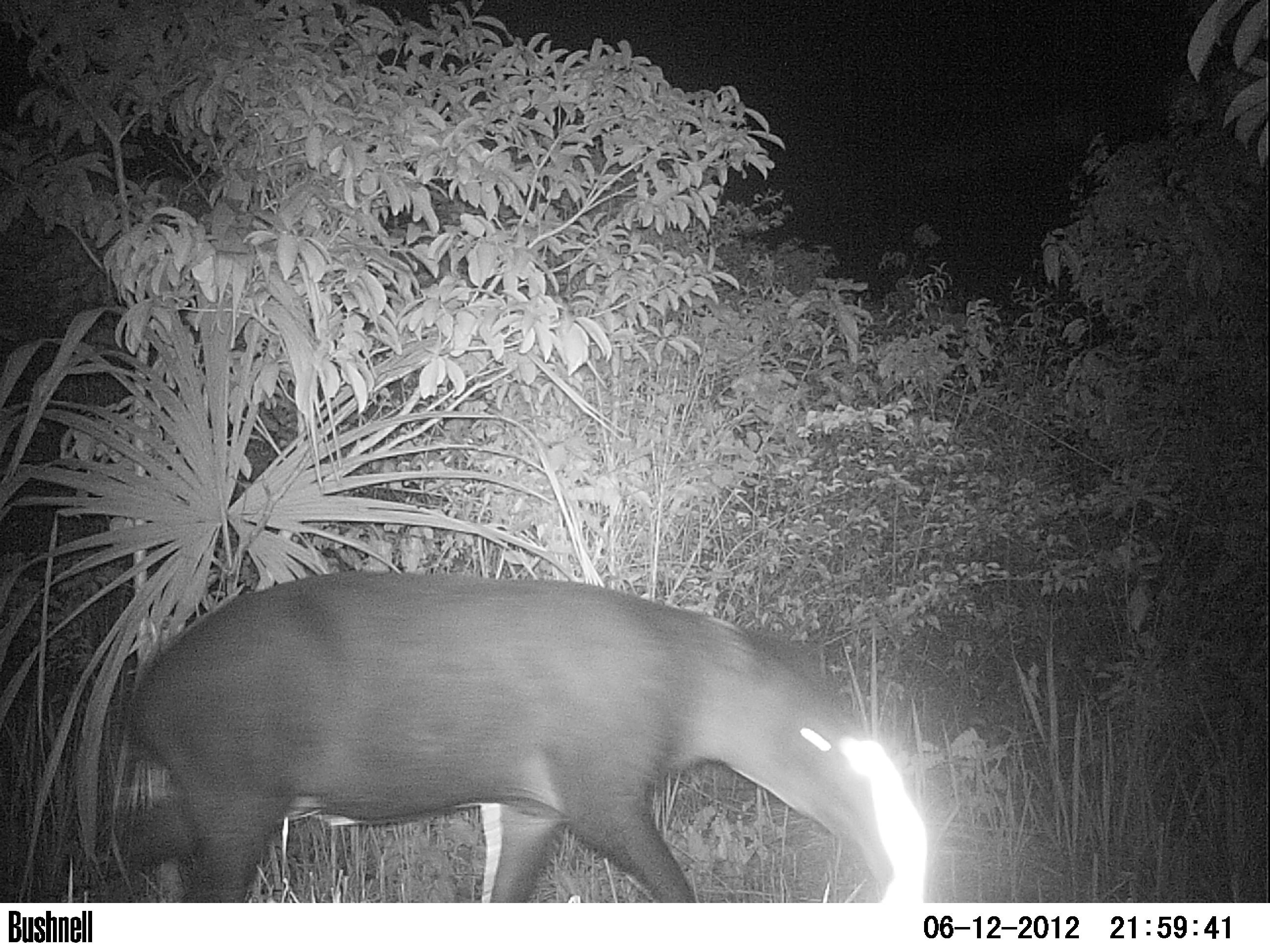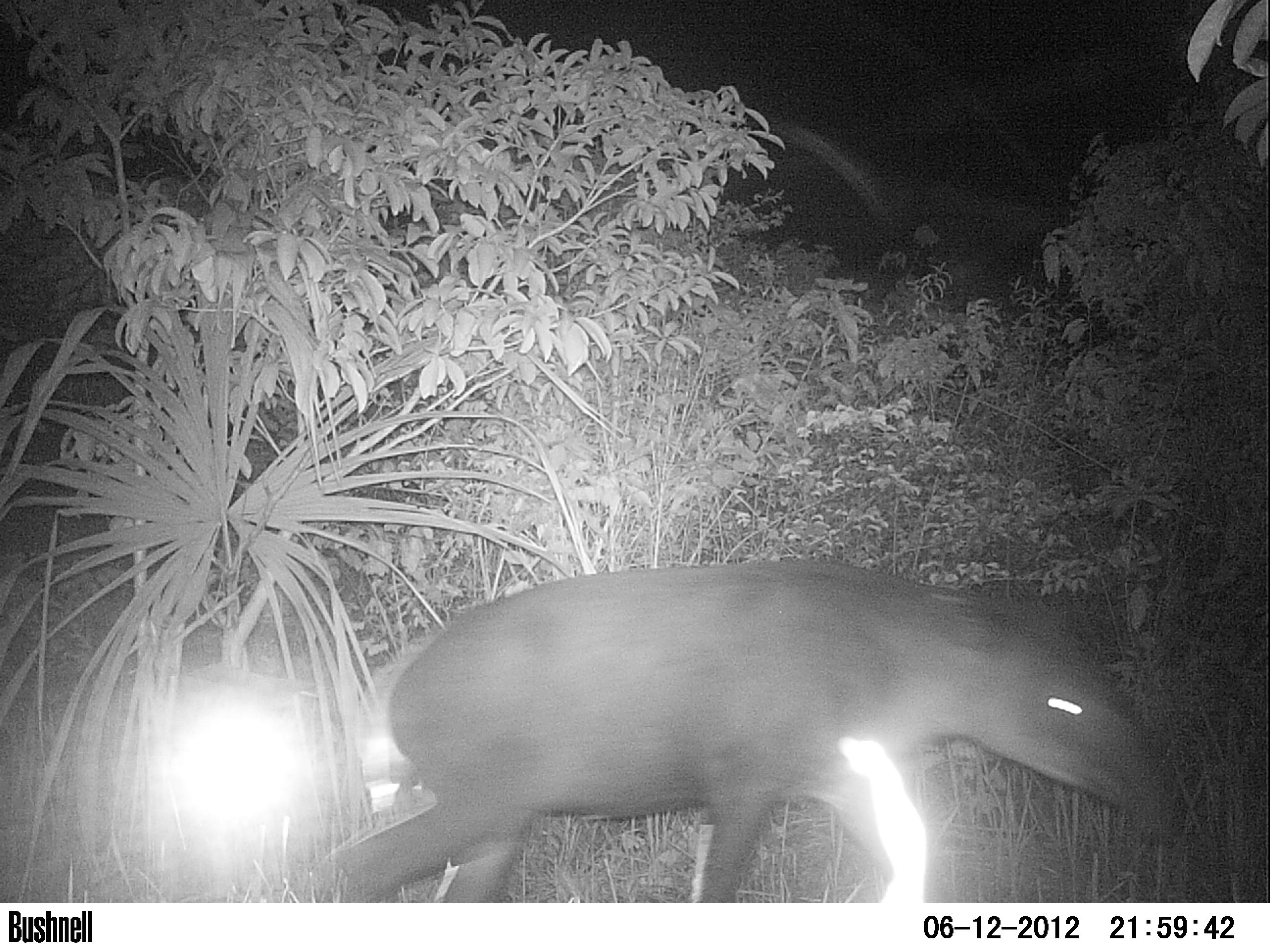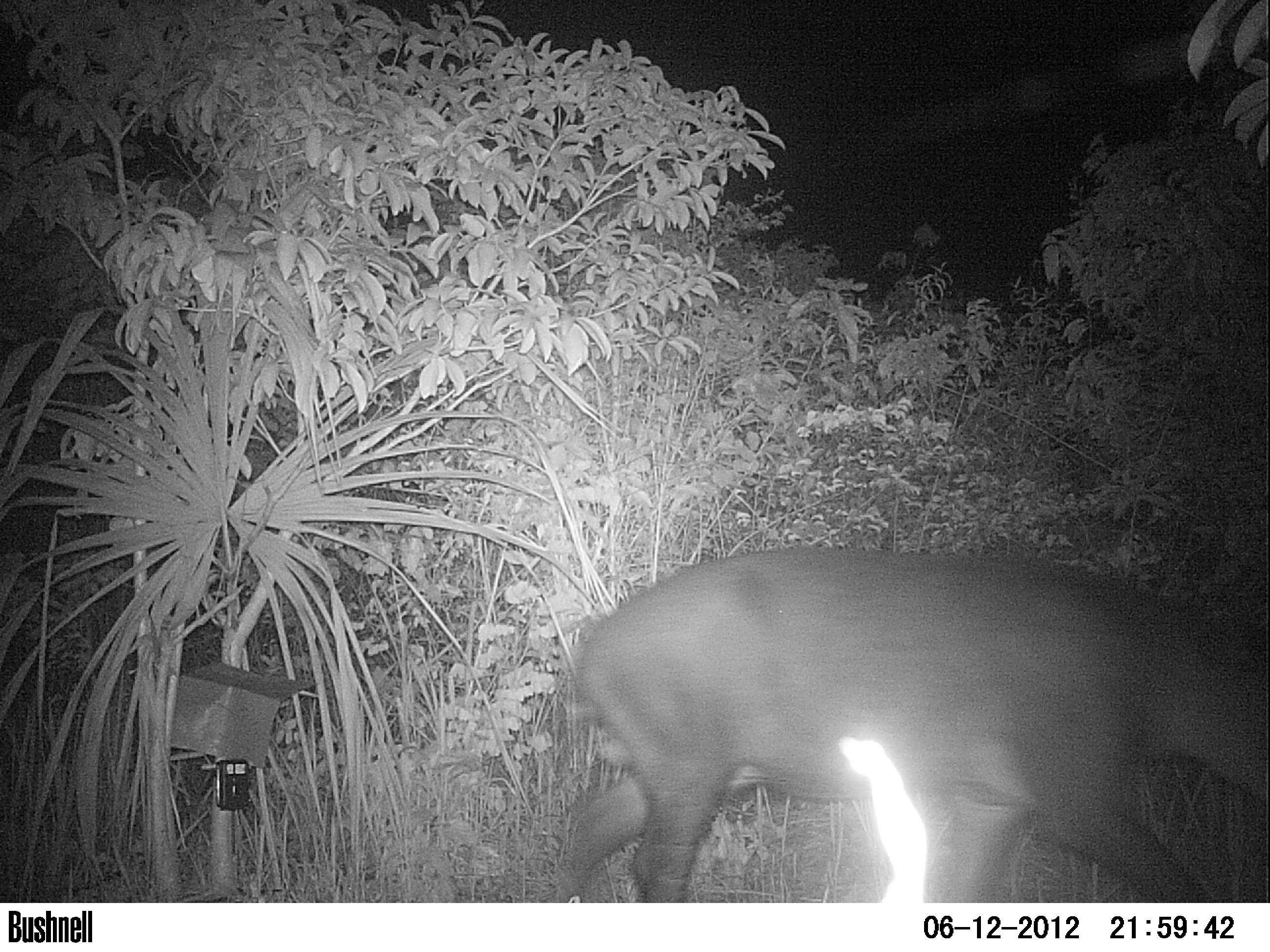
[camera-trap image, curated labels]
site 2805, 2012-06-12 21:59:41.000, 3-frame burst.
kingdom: Animalia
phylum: Chordata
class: Mammalia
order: Perissodactyla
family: Tapiridae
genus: Tapirus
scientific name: Tapirus bairdii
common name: baird's tapir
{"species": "Tapirus bairdii (baird's tapir)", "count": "1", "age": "adult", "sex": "male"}